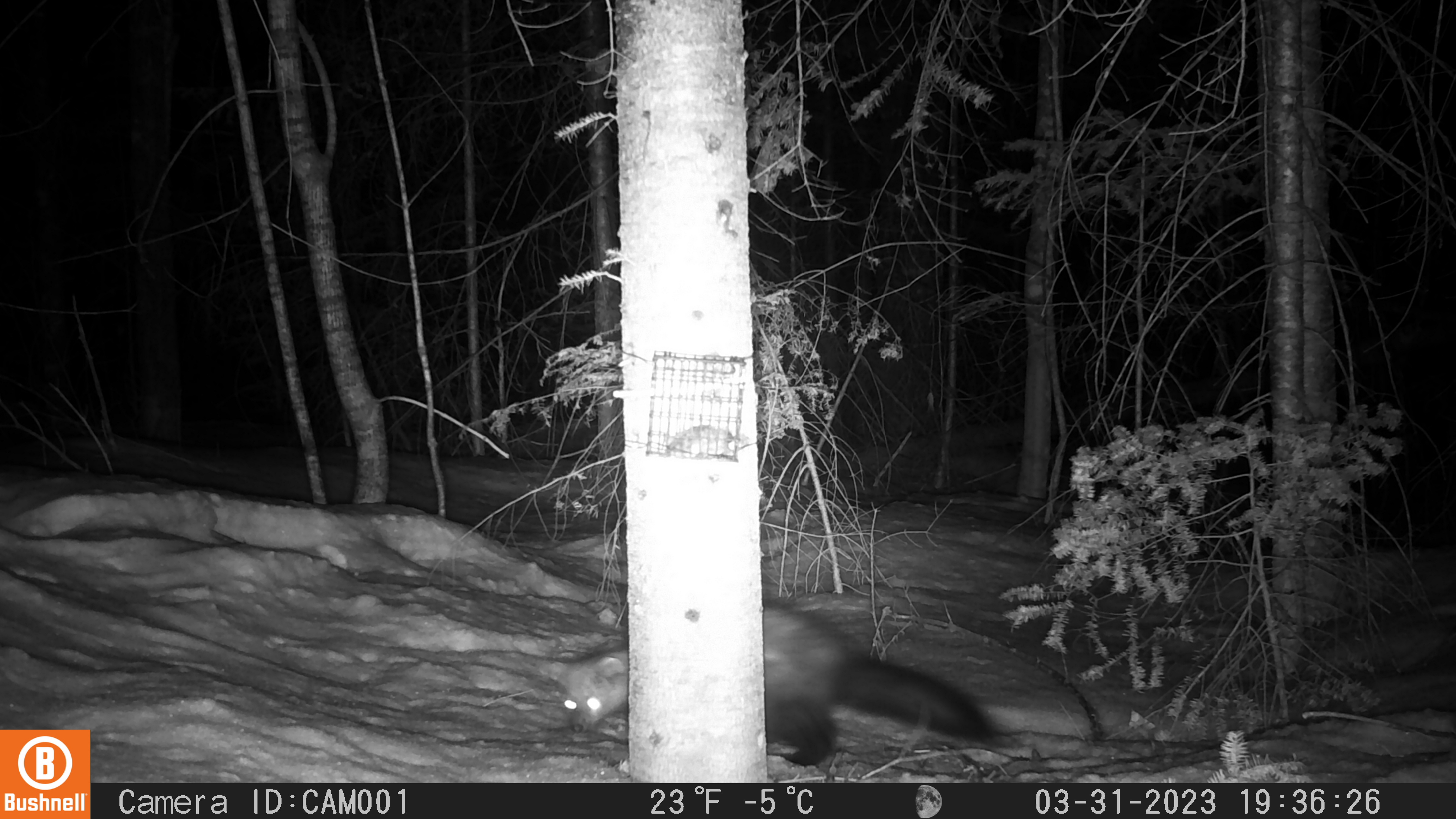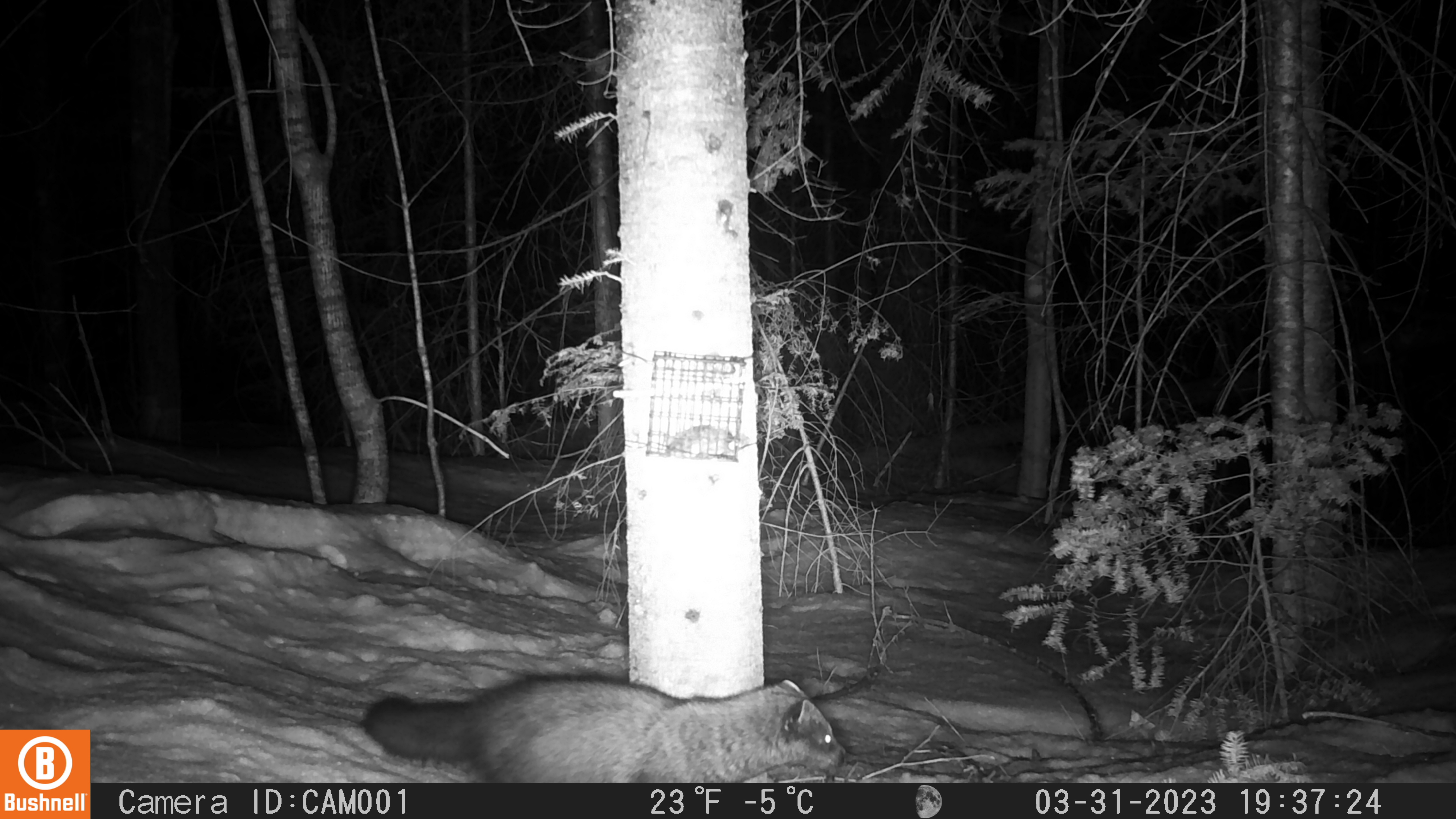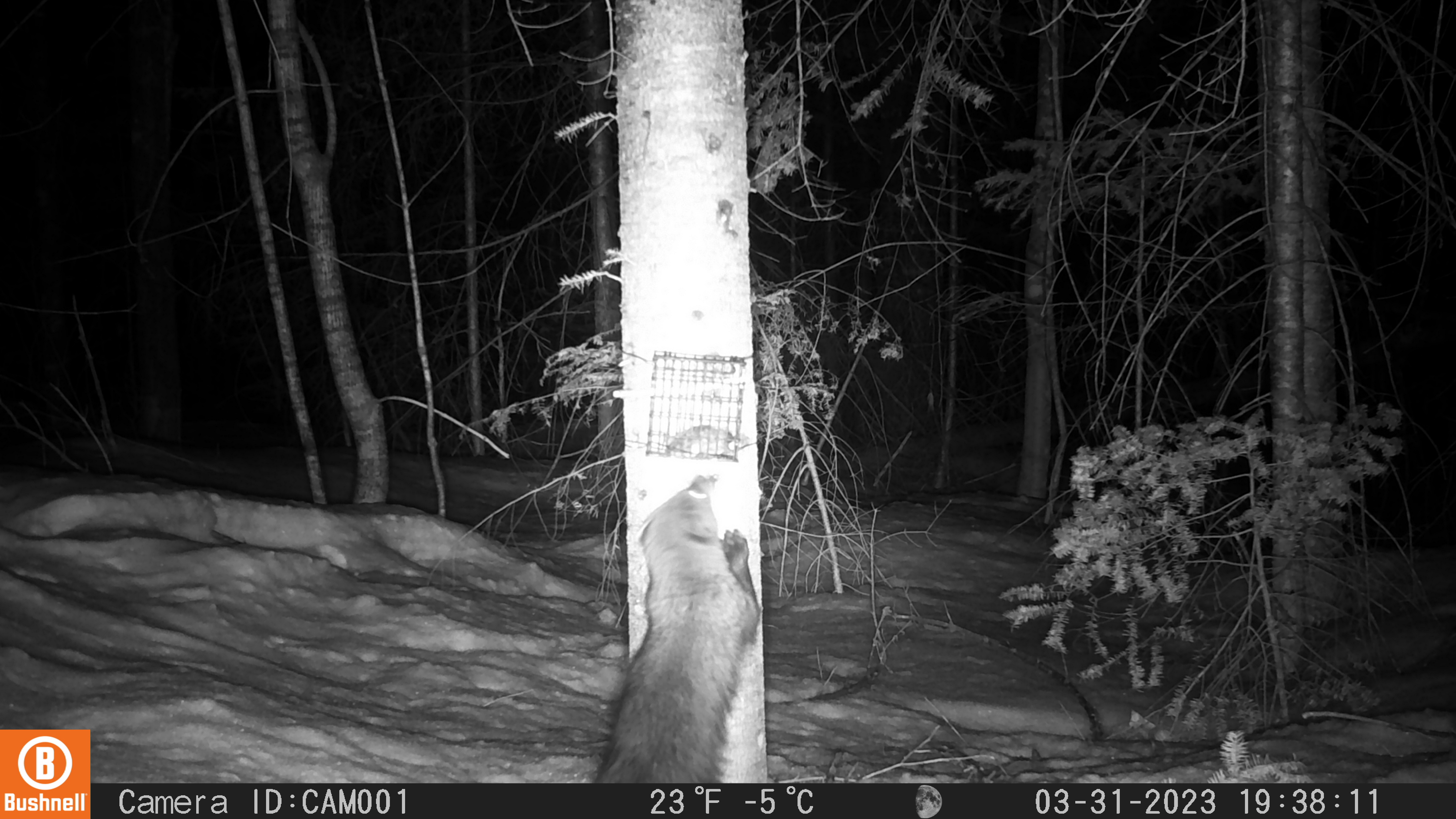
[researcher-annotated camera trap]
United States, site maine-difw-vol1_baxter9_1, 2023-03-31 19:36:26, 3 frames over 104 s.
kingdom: Animalia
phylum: Chordata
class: Mammalia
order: Carnivora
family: Mustelidae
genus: Pekania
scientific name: Pekania pennanti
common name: fisher